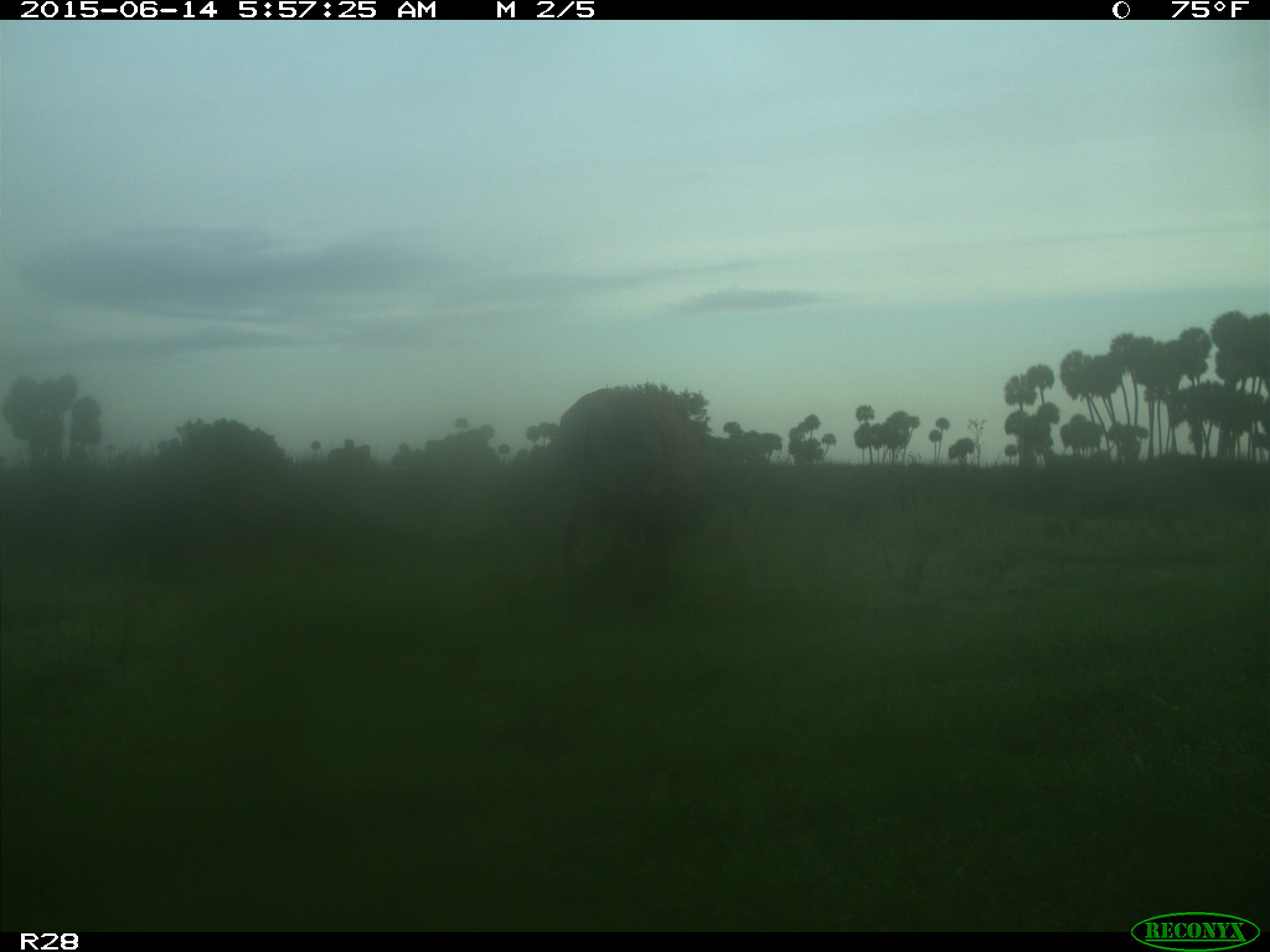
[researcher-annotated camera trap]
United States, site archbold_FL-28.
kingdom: Animalia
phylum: Chordata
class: Mammalia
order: Artiodactyla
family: Bovidae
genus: Bos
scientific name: Bos taurus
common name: domestic cow